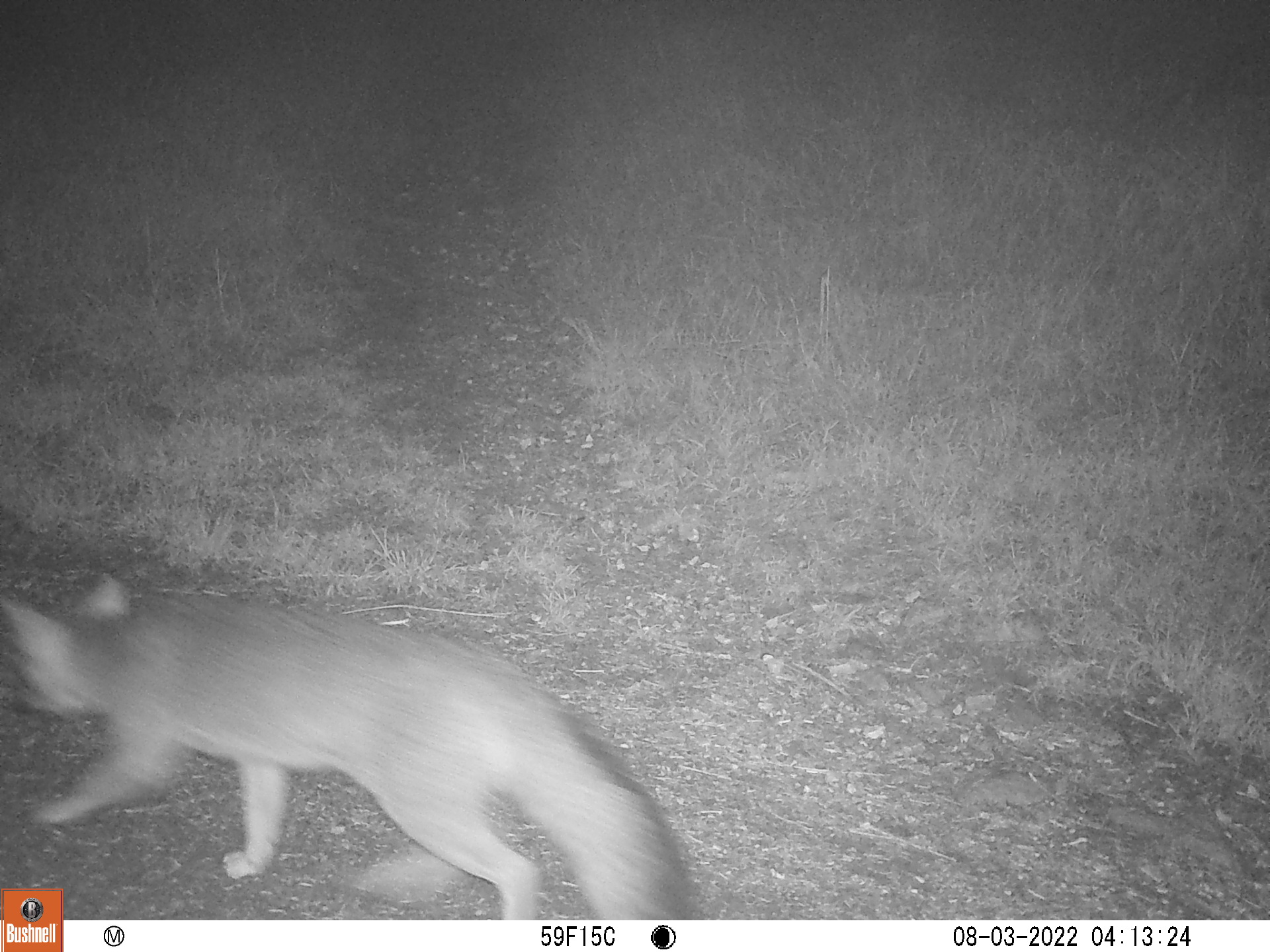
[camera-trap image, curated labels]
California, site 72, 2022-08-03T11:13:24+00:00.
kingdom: Animalia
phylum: Chordata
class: Mammalia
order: Carnivora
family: Canidae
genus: Urocyon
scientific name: Urocyon cinereoargenteus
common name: gray fox